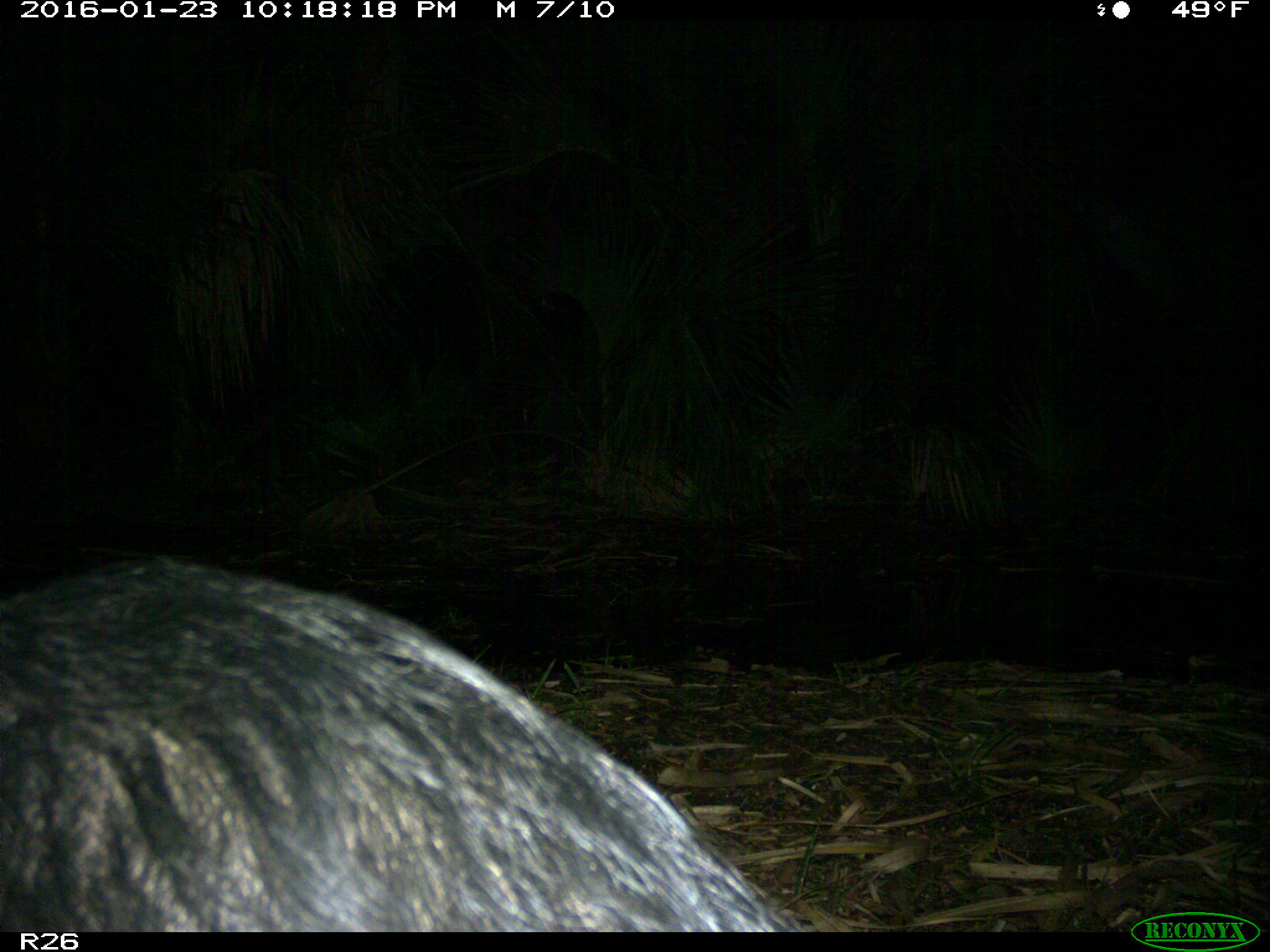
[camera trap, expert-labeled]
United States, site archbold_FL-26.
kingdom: Animalia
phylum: Chordata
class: Mammalia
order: Artiodactyla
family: Suidae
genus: Sus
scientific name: Sus scrofa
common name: wild boar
Sus scrofa (wild boar).